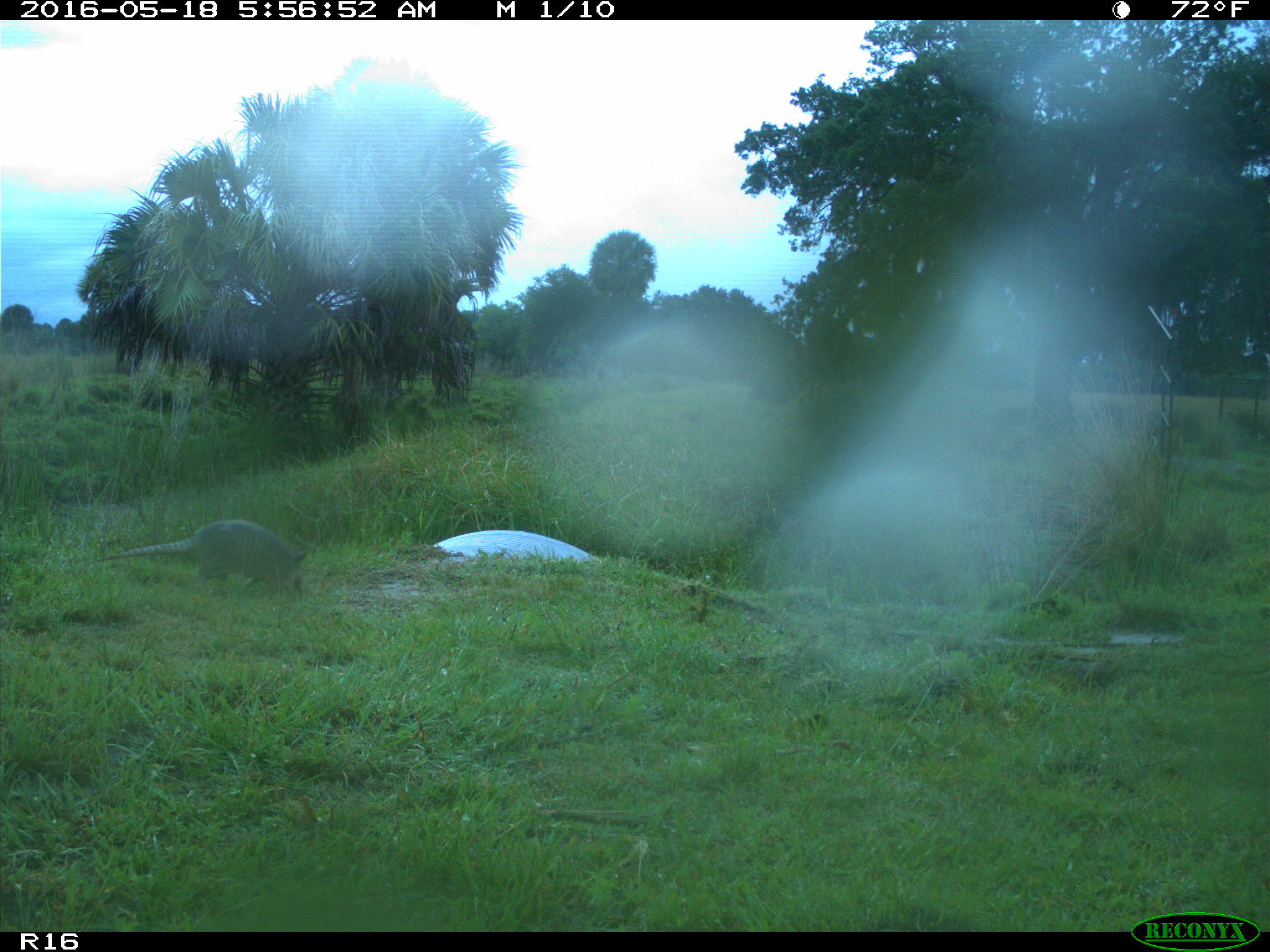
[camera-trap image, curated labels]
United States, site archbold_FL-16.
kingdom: Animalia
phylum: Chordata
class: Mammalia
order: Cingulata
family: Dasypodidae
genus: Dasypus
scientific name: Dasypus novemcinctus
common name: nine-banded armadillo